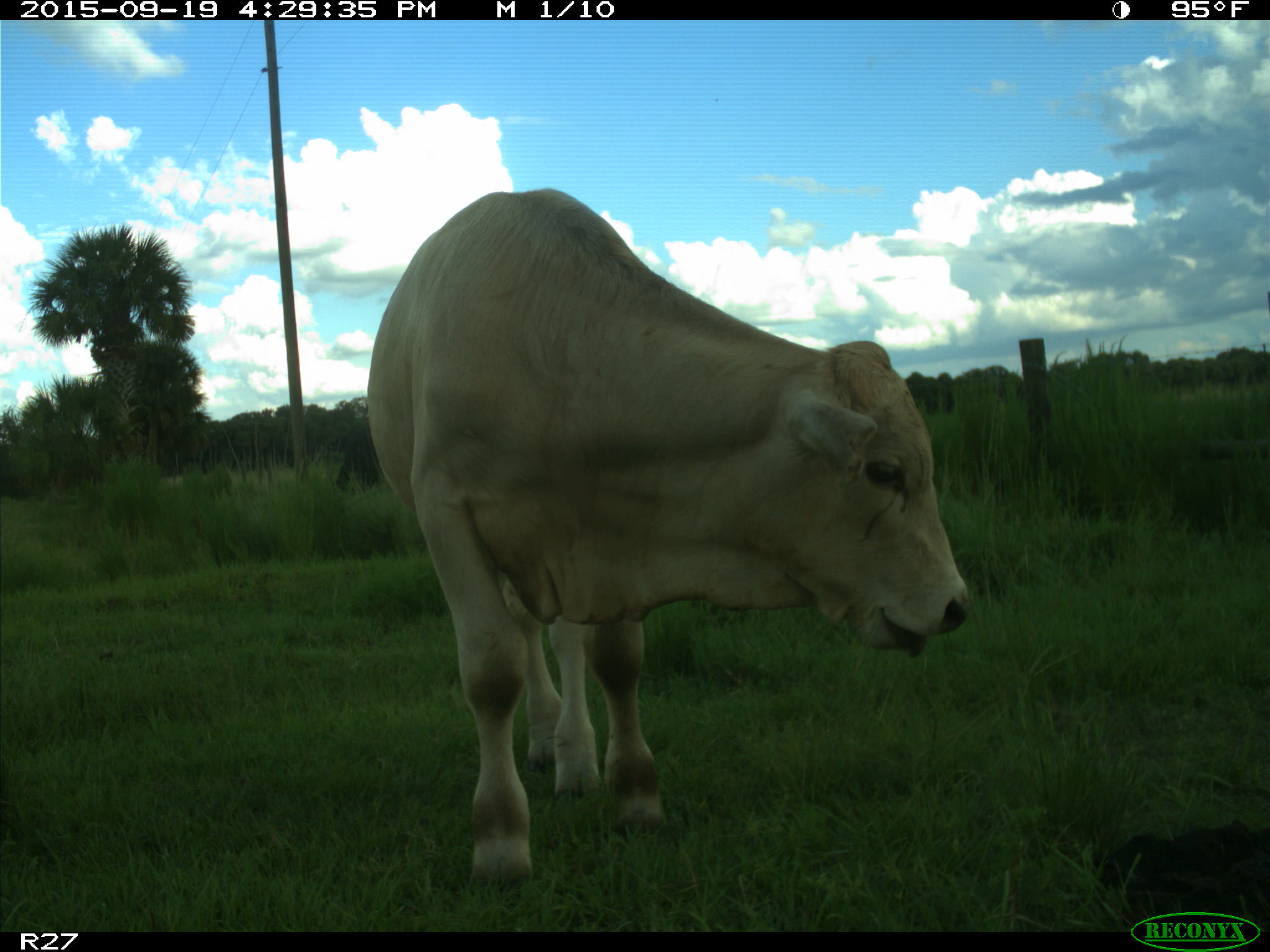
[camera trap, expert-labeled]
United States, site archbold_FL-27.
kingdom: Animalia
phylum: Chordata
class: Mammalia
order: Artiodactyla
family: Bovidae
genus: Bos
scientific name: Bos taurus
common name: domestic cow